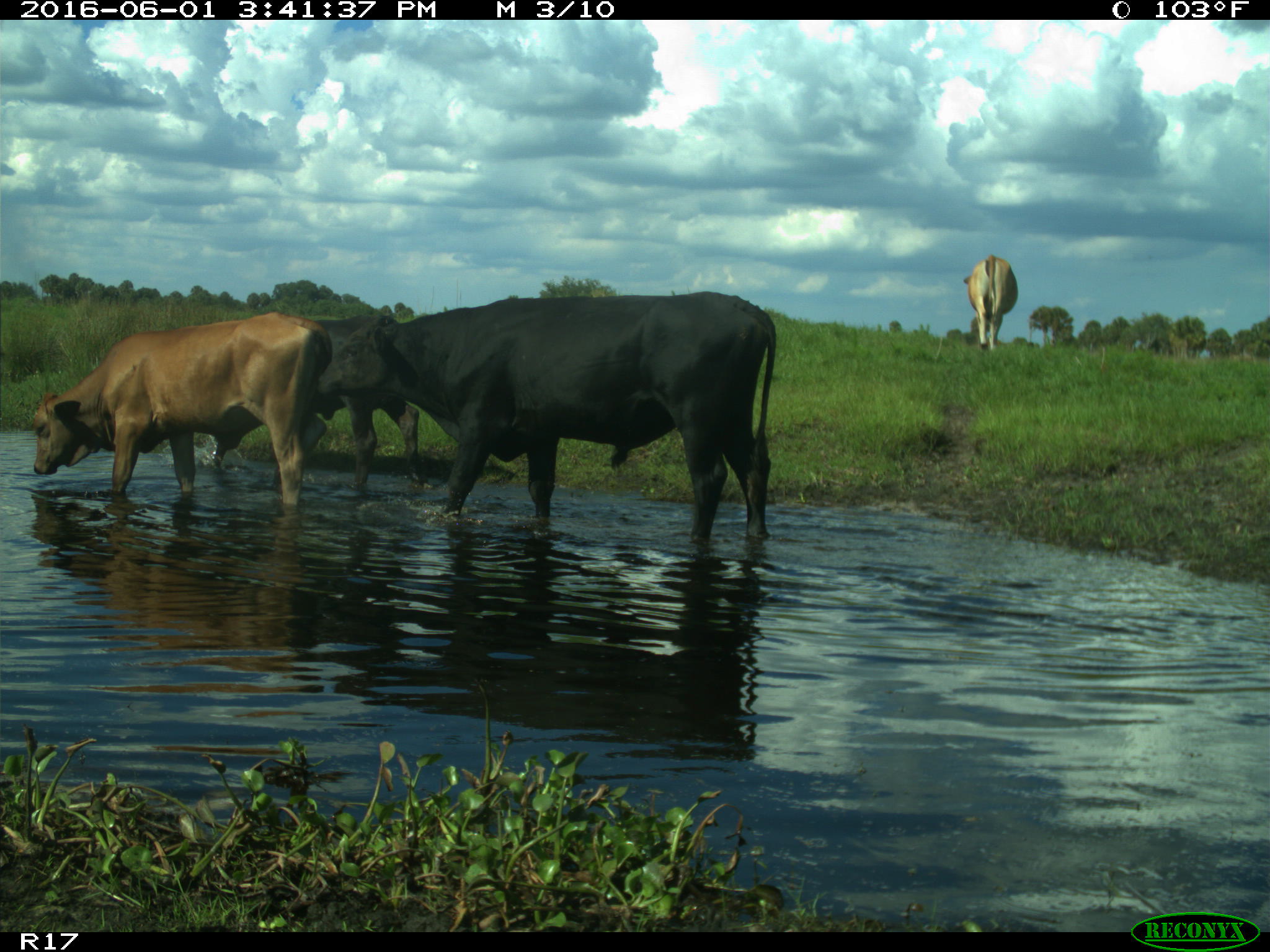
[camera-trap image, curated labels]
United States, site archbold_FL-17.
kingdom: Animalia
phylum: Chordata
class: Mammalia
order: Artiodactyla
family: Bovidae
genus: Bos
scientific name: Bos taurus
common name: domestic cow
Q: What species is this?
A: Bos taurus (domestic cow).